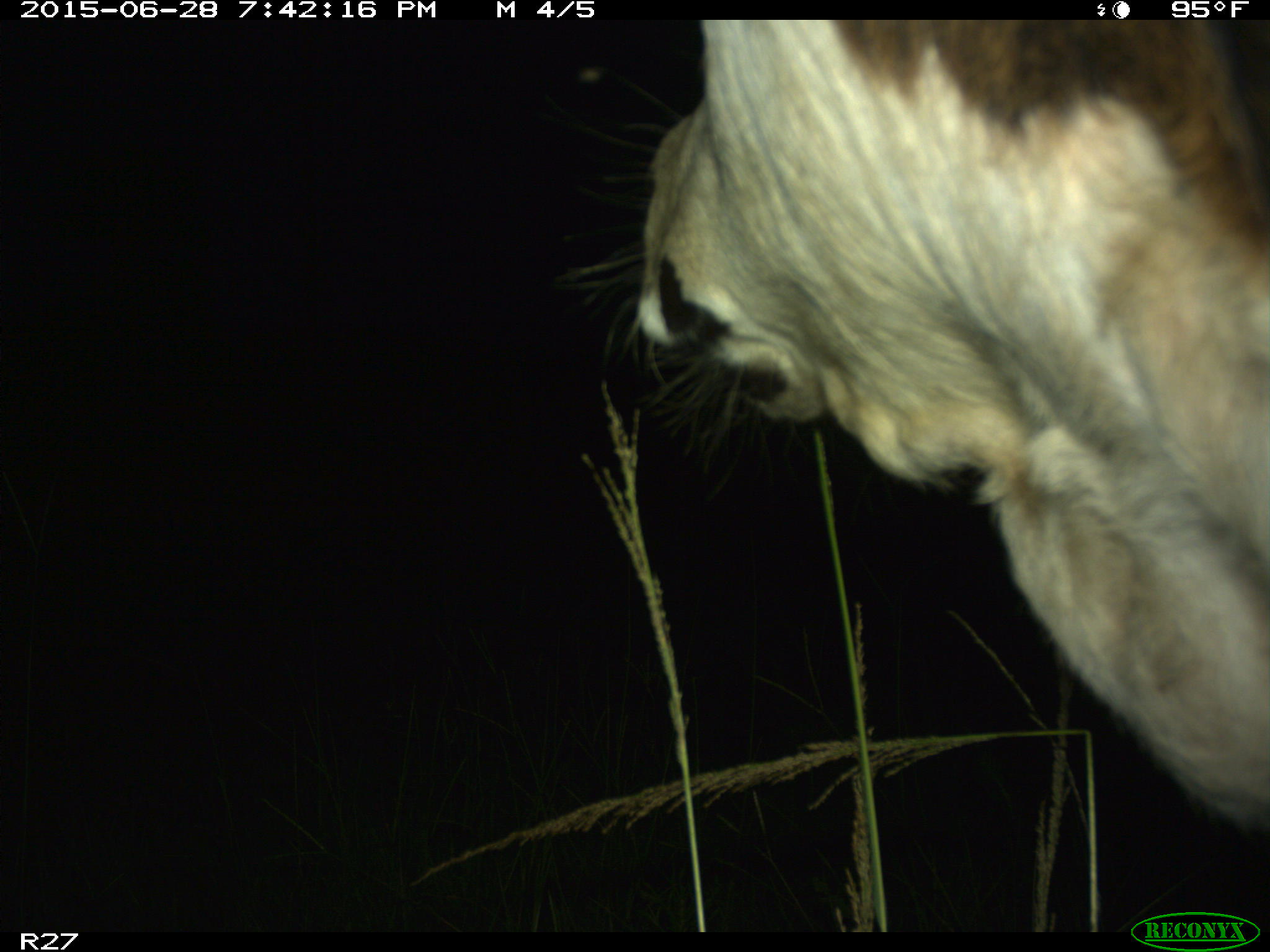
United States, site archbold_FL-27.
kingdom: Animalia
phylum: Chordata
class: Mammalia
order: Artiodactyla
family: Bovidae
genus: Bos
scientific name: Bos taurus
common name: domestic cow